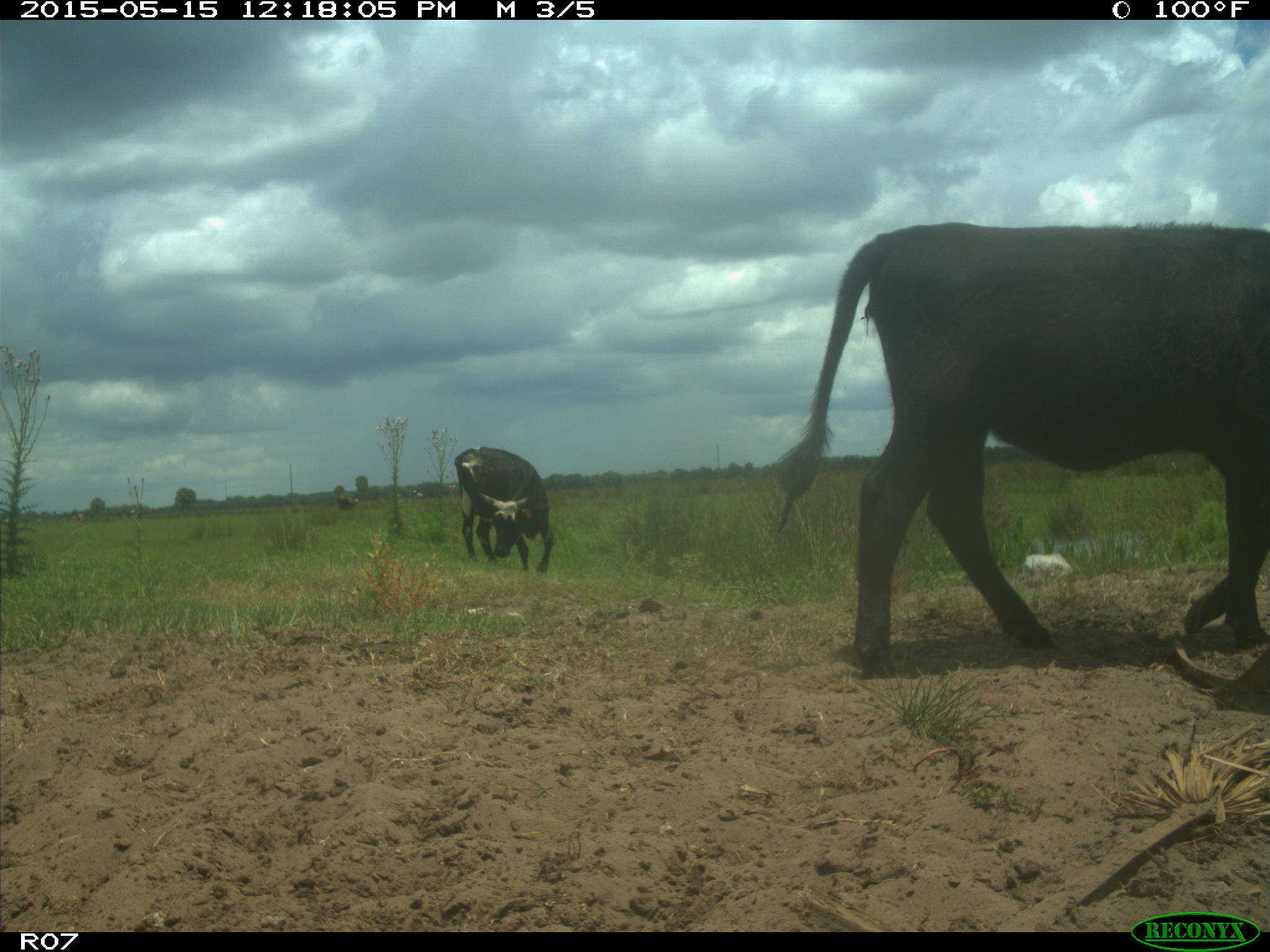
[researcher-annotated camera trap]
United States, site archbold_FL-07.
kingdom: Animalia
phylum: Chordata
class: Mammalia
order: Artiodactyla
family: Bovidae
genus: Bos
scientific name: Bos taurus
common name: domestic cow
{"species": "Bos taurus (domestic cow)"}